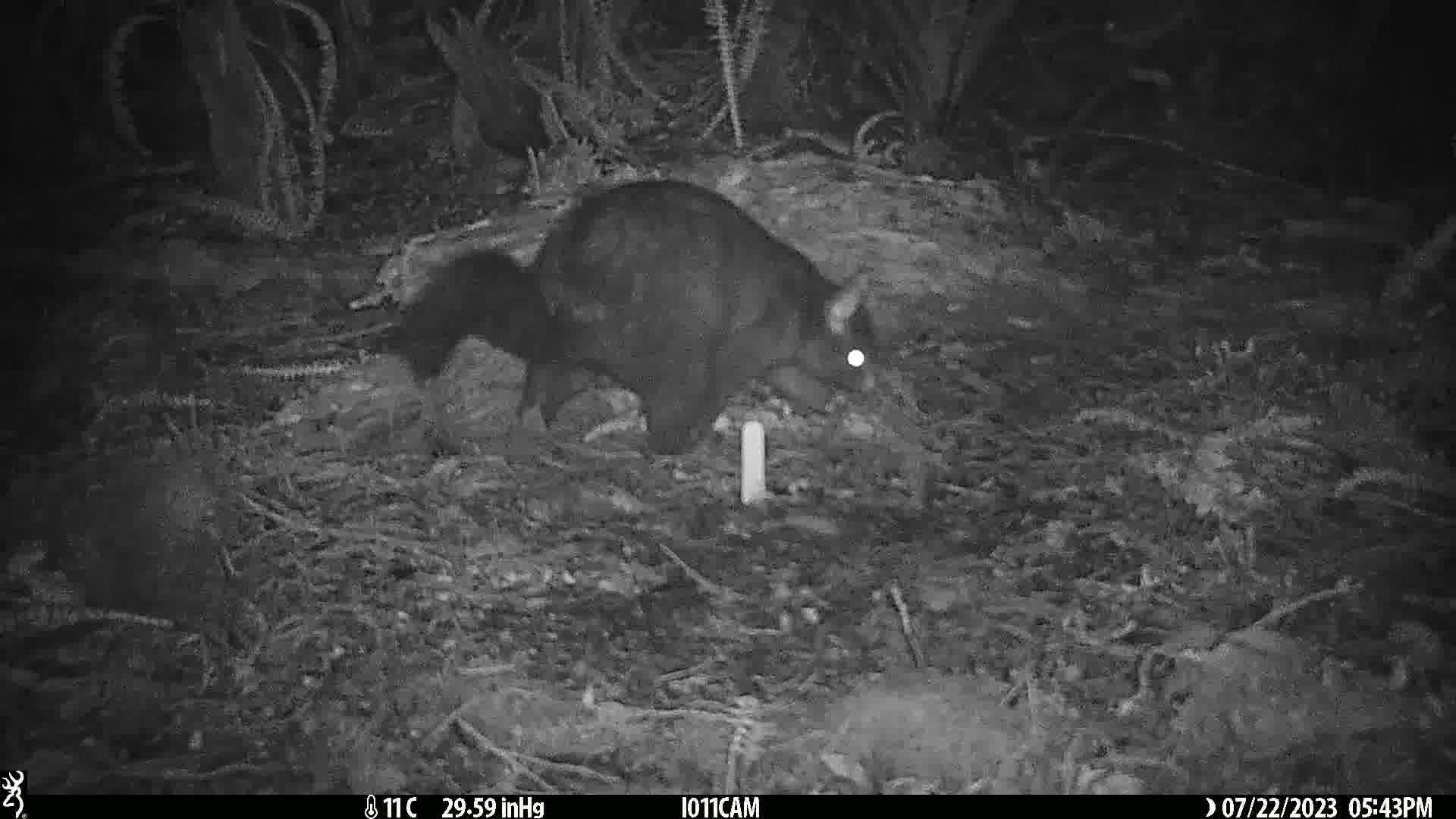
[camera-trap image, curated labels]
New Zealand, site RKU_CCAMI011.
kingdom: Animalia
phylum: Chordata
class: Mammalia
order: Diprotodontia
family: Phalangeridae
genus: Trichosurus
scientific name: Trichosurus vulpecula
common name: common brushtail possum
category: possum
Possum (common brushtail possum) (Trichosurus vulpecula).